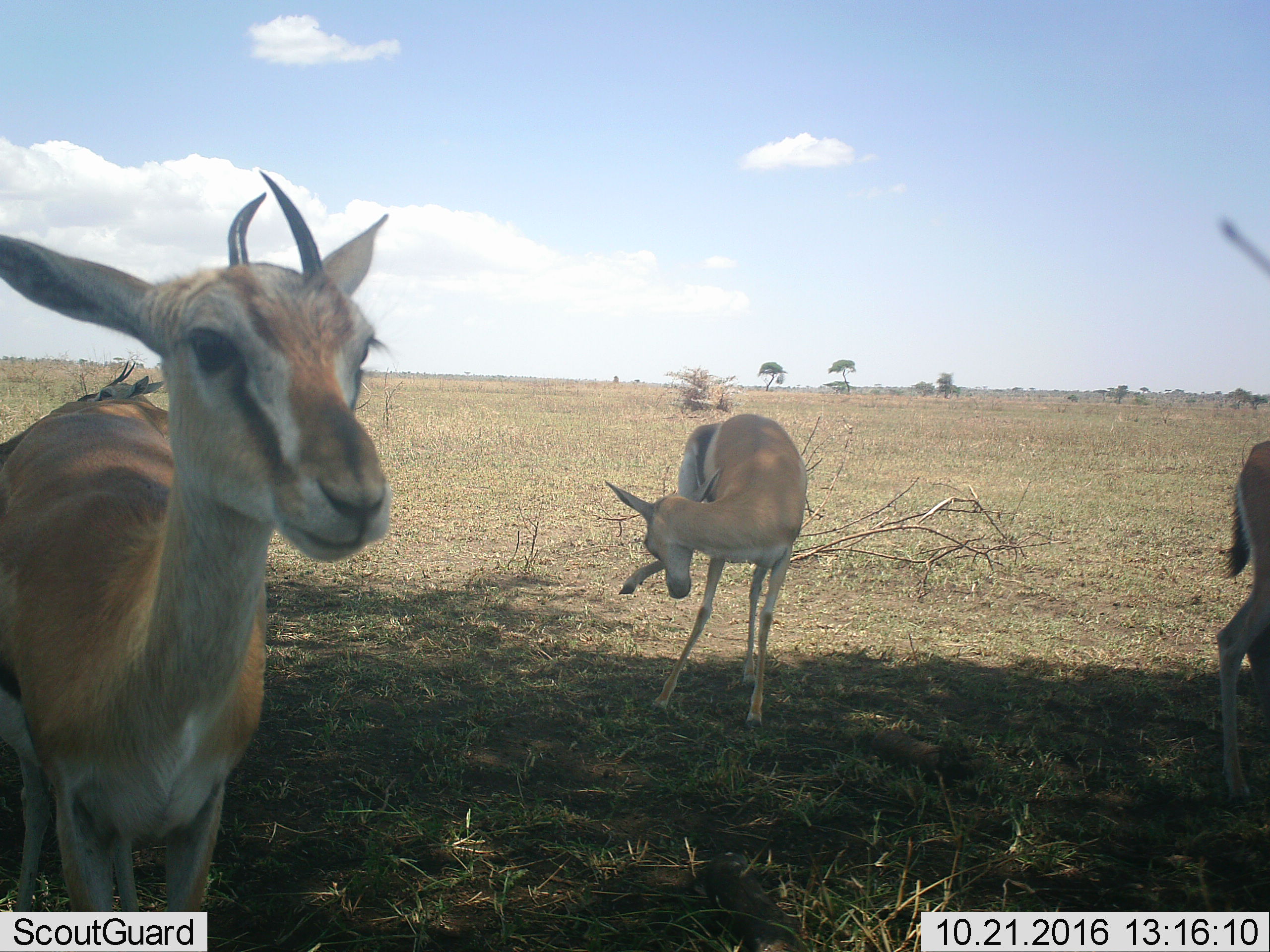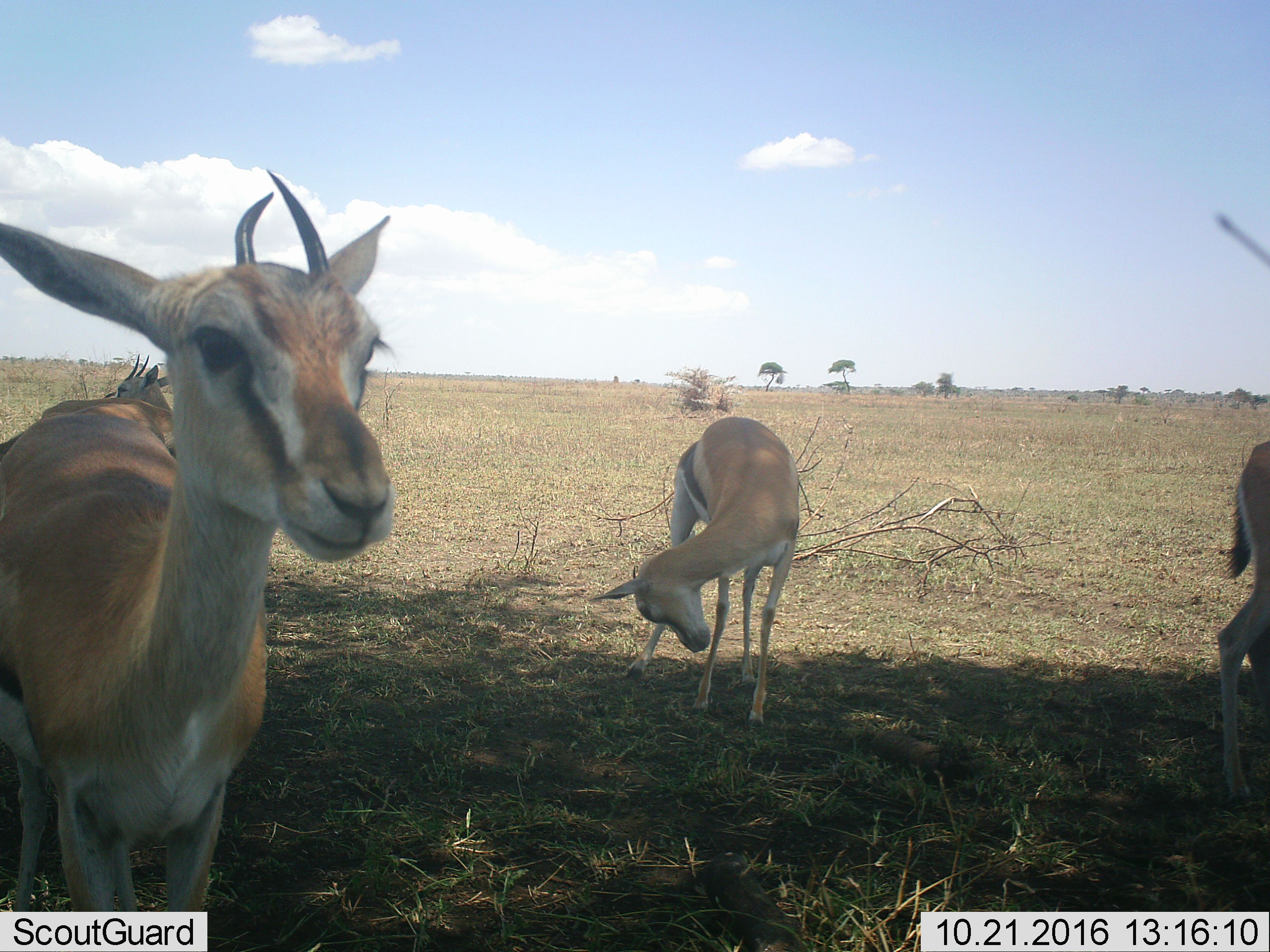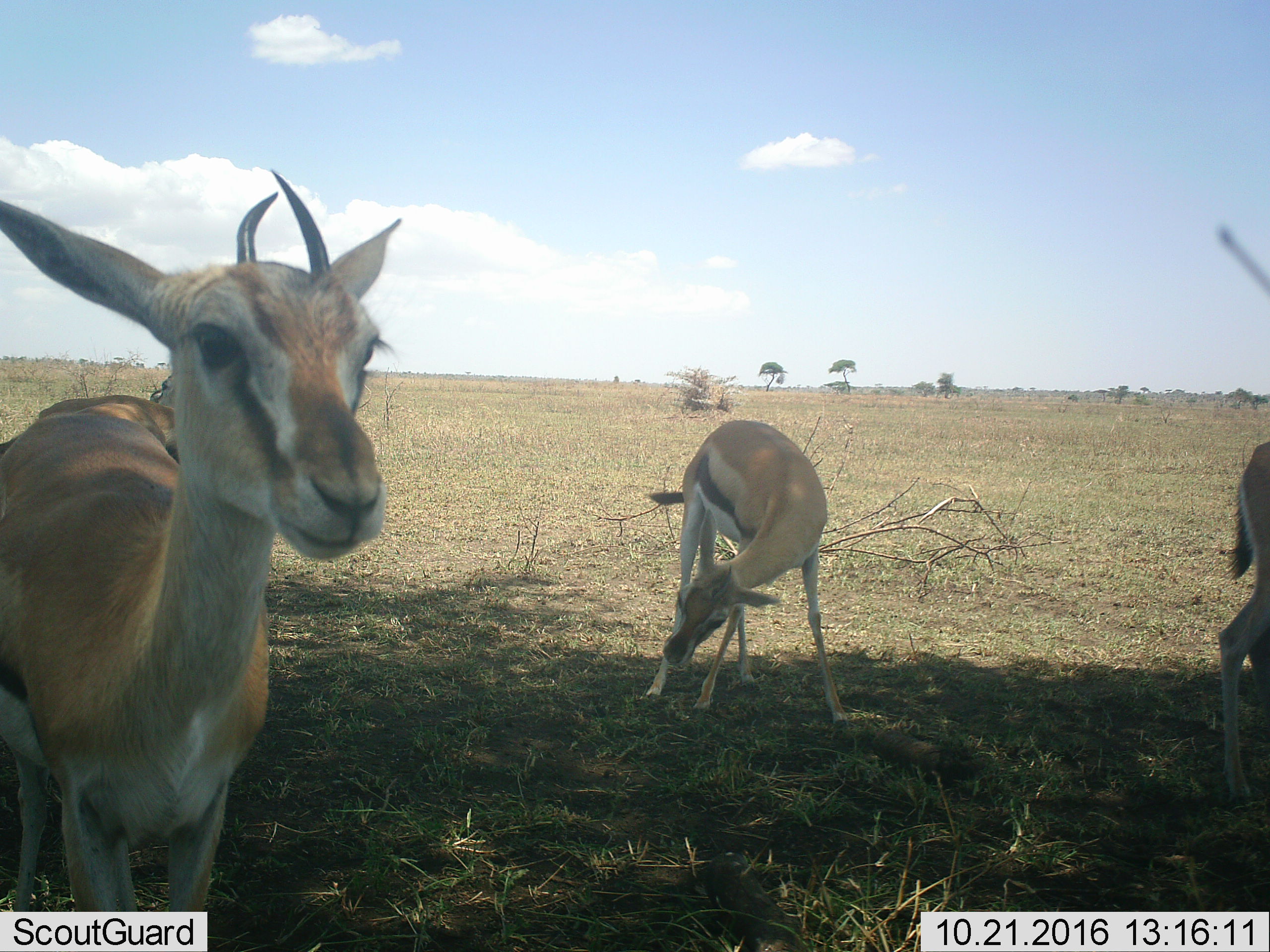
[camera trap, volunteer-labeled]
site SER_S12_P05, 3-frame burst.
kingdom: Animalia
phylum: Chordata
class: Mammalia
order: Artiodactyla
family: Bovidae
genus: Eudorcas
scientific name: Eudorcas thomsonii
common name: thomson's gazelle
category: gazellethomsons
Gazellethomsons (thomson's gazelle) (Eudorcas thomsonii), count 3. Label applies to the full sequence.